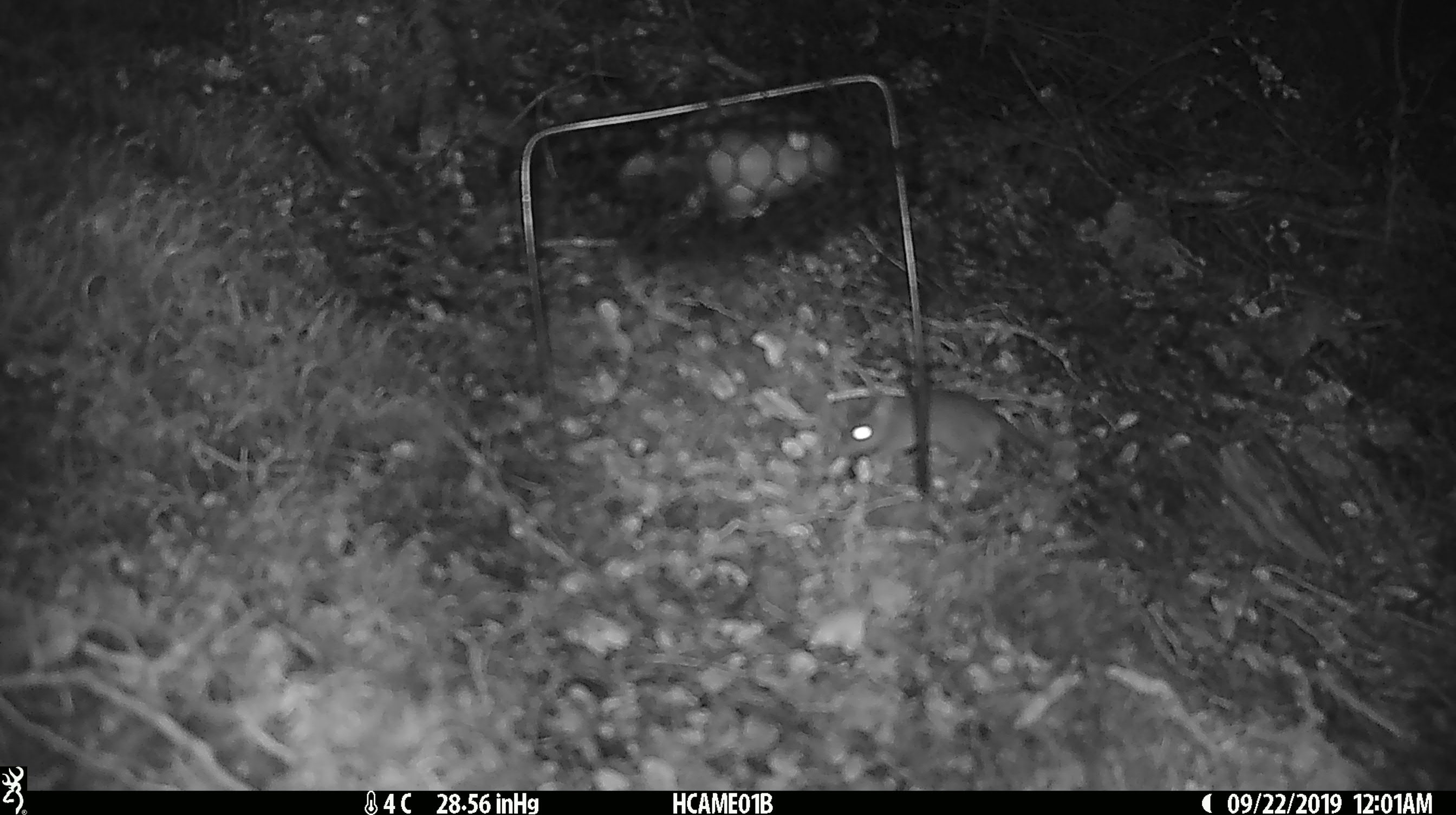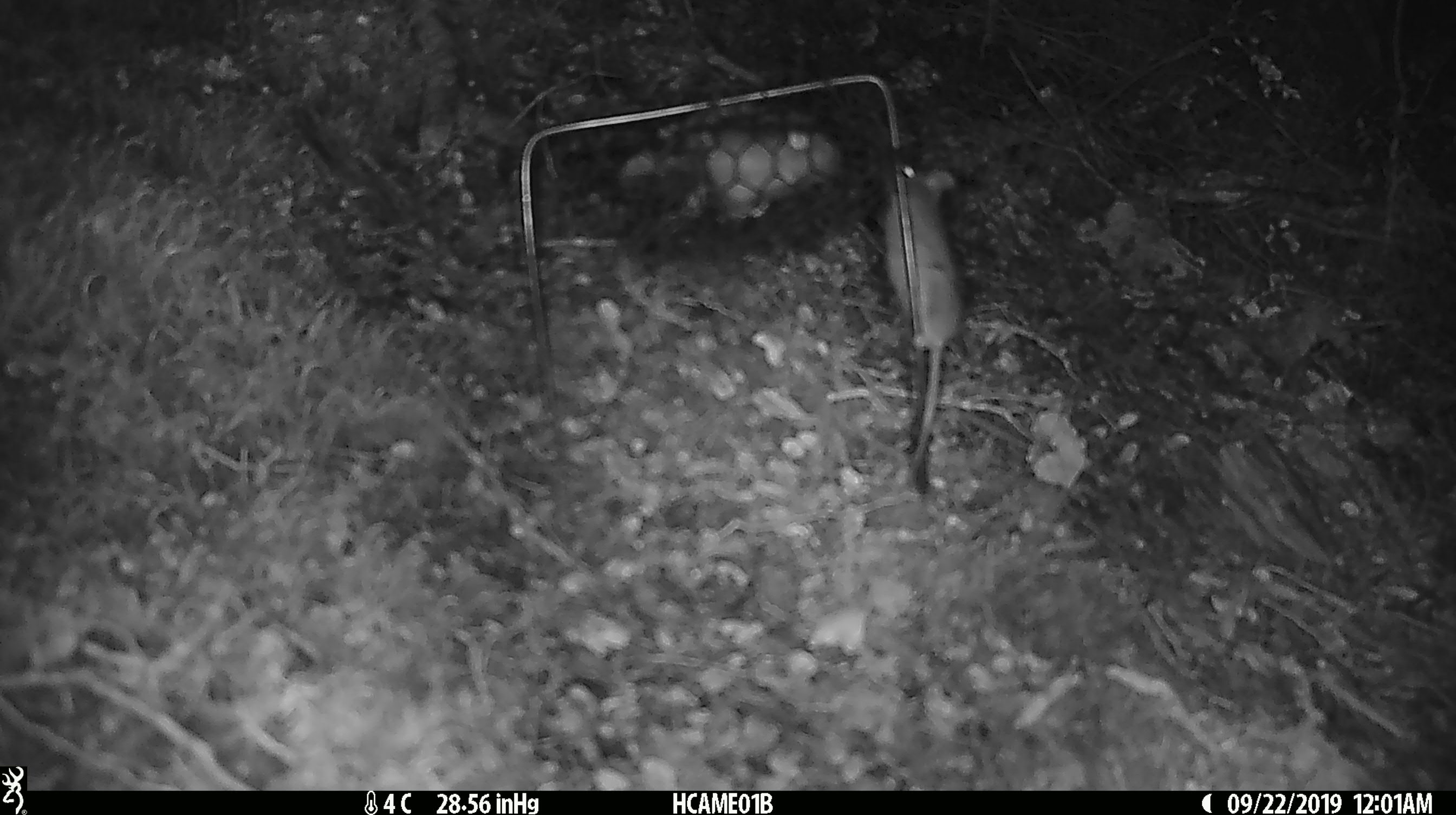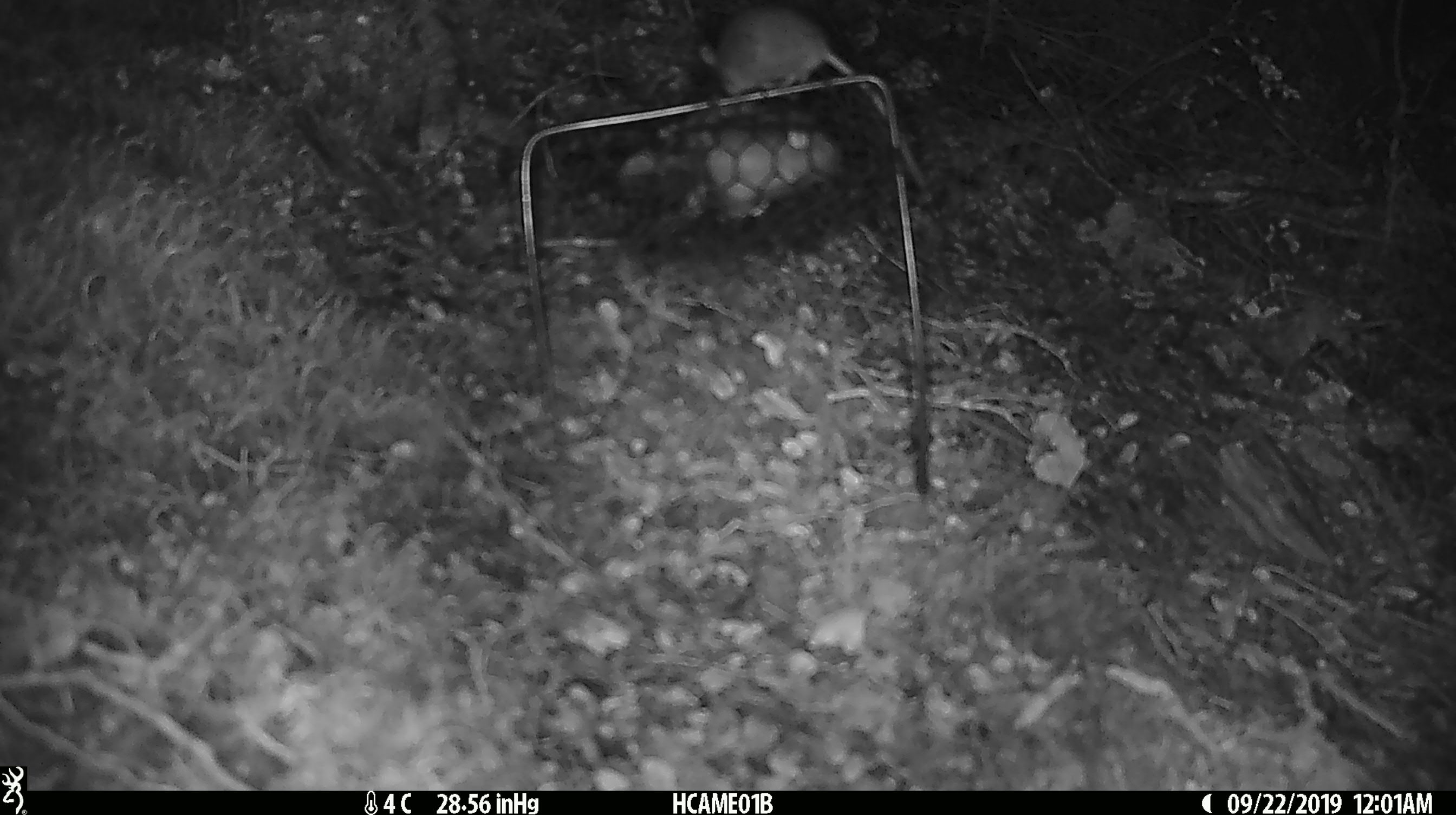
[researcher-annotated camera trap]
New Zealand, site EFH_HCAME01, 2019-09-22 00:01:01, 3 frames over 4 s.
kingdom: Animalia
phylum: Chordata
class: Mammalia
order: Rodentia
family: Muridae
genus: Mus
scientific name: Mus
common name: mouse